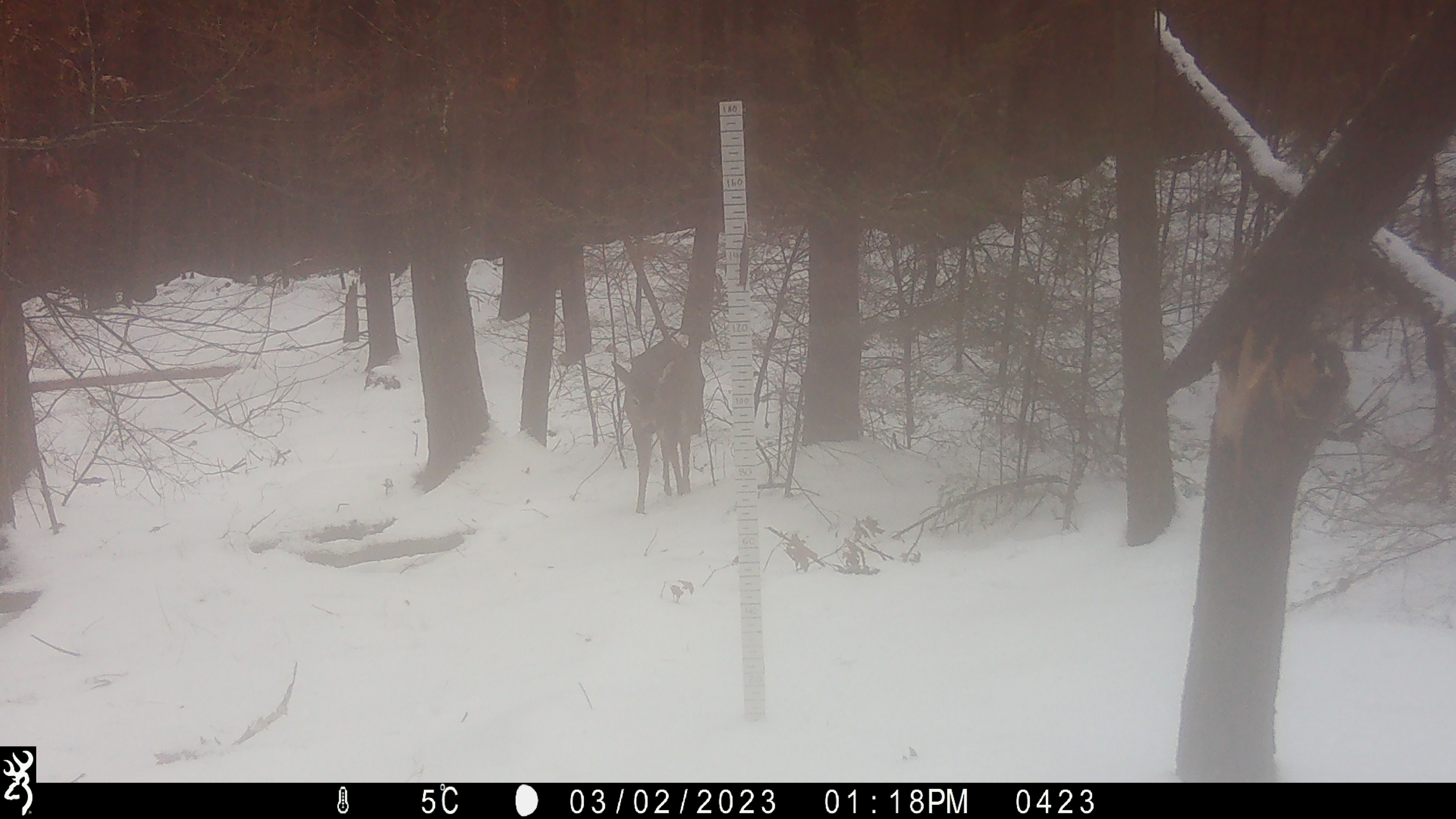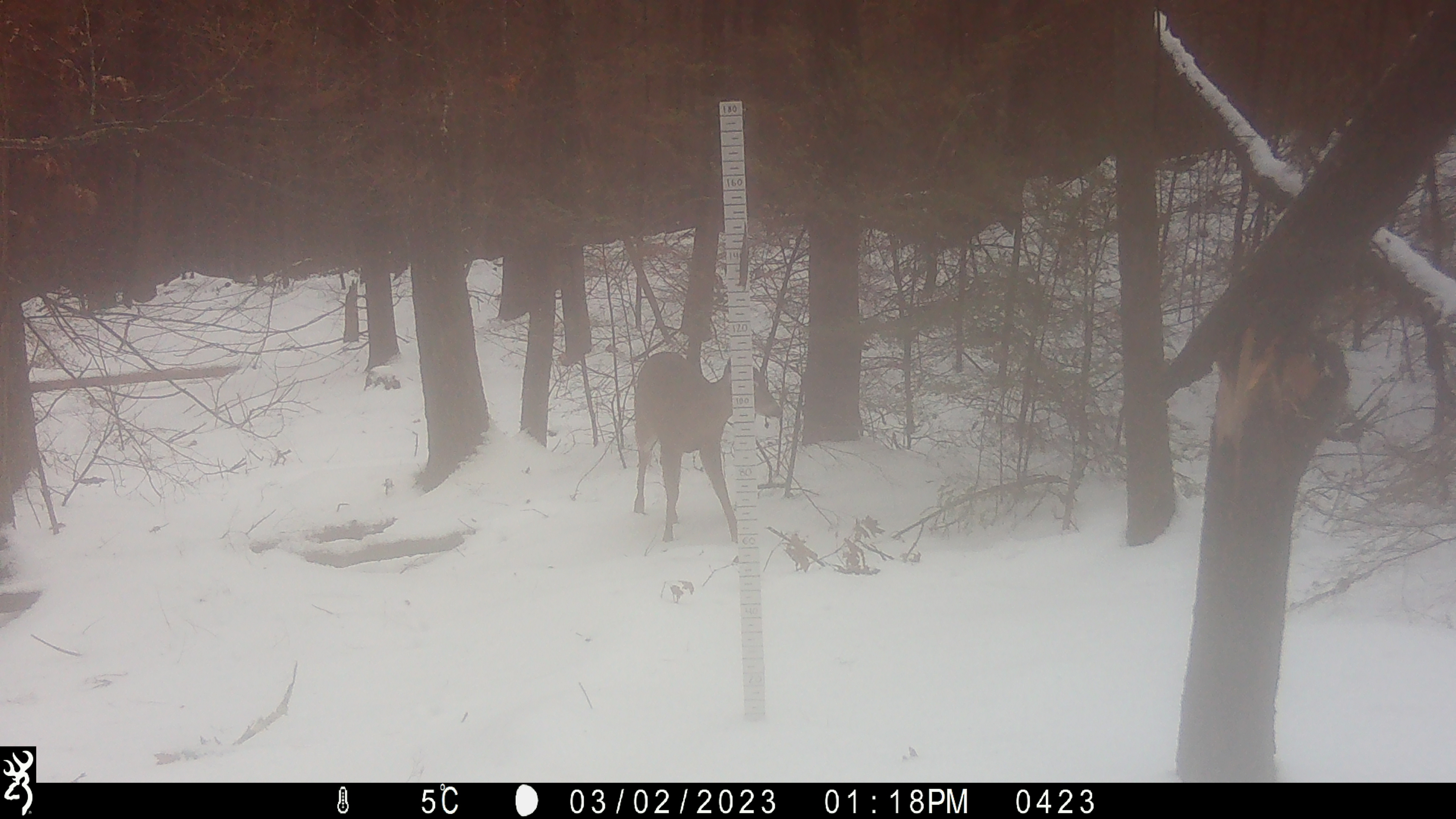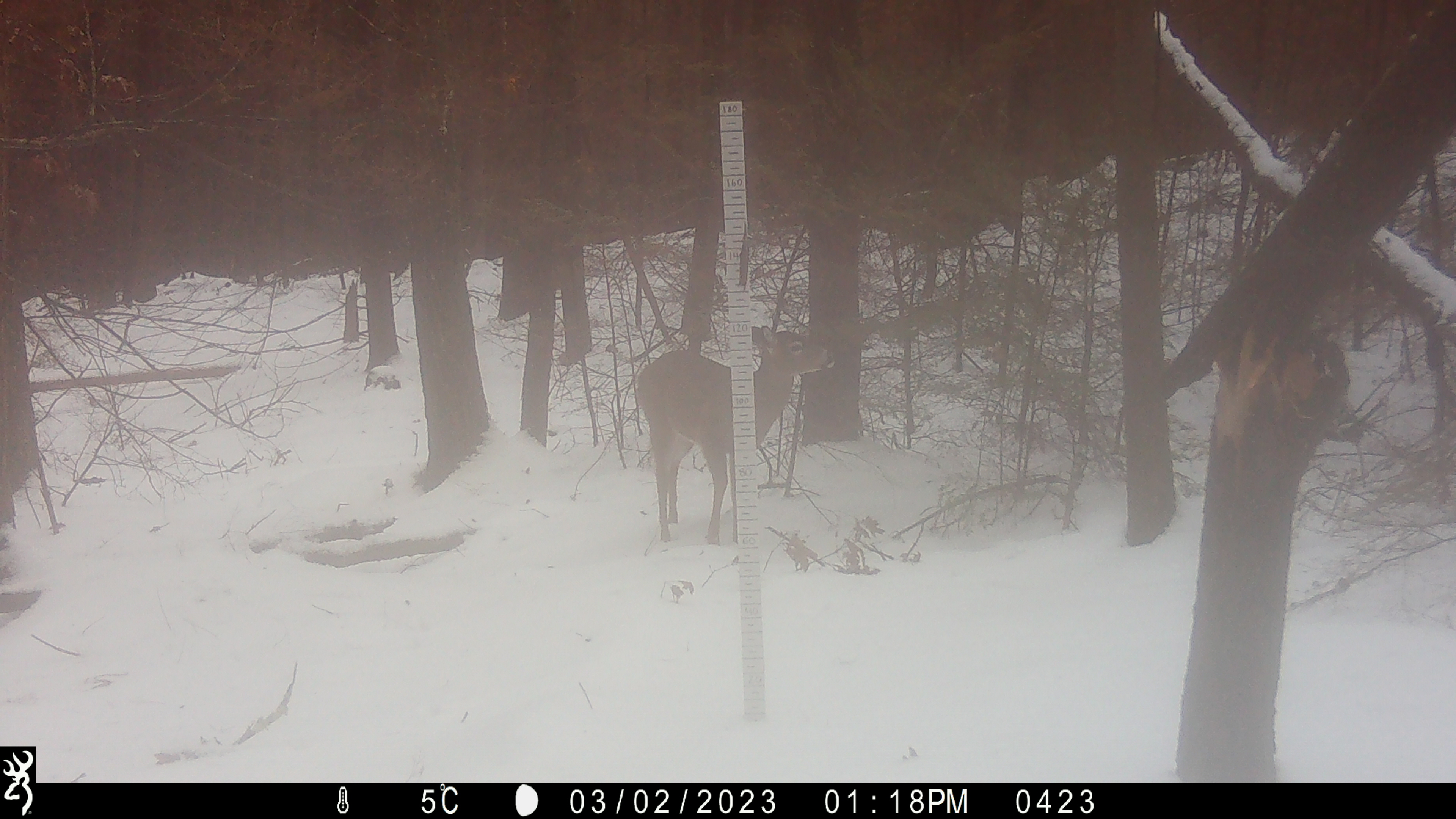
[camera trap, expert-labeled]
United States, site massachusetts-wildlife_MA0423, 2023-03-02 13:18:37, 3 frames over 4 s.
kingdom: Animalia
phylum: Chordata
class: Mammalia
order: Artiodactyla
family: Cervidae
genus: Odocoileus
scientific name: Odocoileus virginianus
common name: white-tailed deer